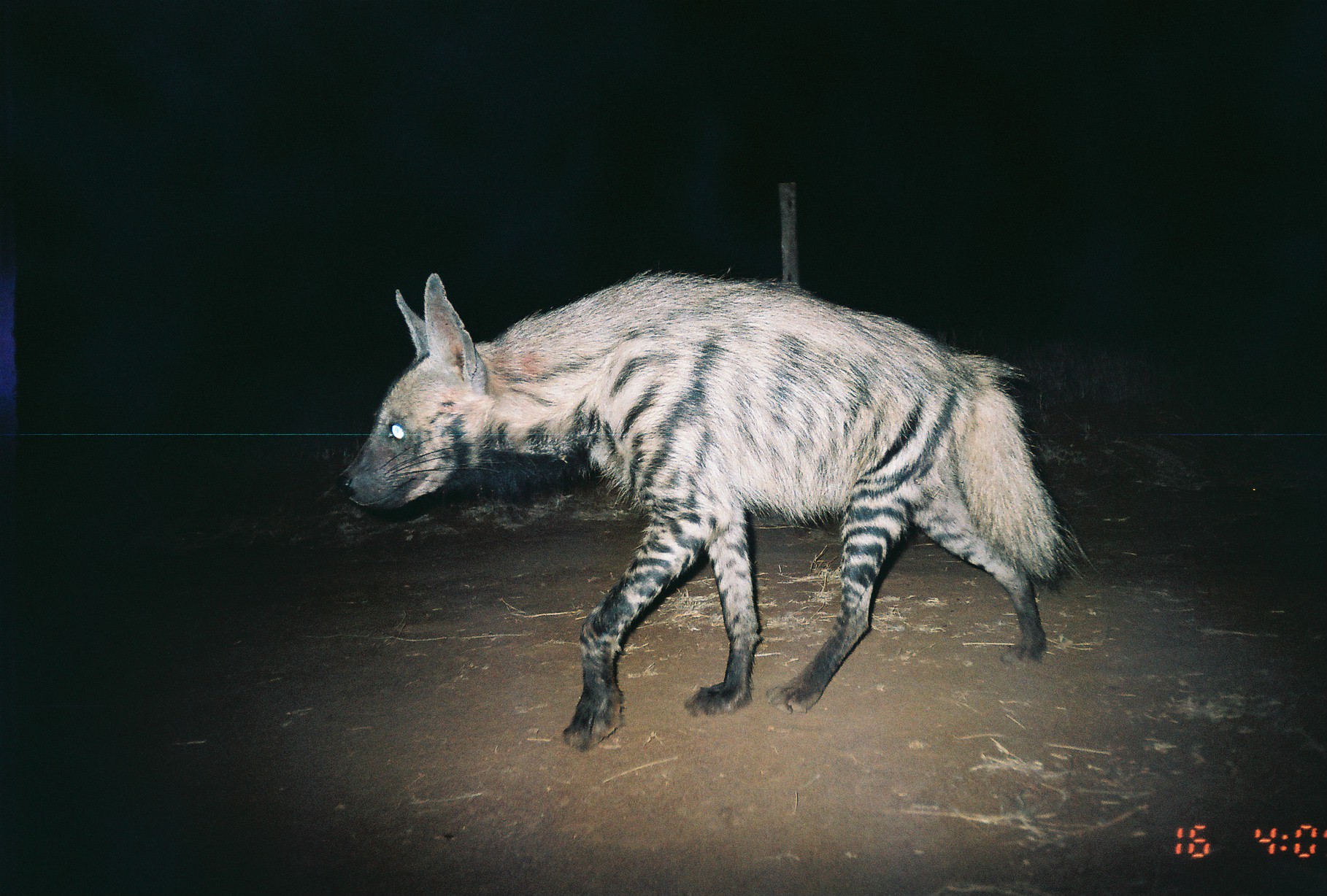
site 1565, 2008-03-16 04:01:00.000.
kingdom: Animalia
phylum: Chordata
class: Mammalia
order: Carnivora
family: Hyaenidae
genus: Hyaena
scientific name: Hyaena hyaena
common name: striped hyena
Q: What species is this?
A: Hyaena hyaena (striped hyena).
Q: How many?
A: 1.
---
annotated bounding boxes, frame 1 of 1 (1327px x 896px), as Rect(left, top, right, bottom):
hyaena hyaena: Rect(332, 268, 1072, 750)